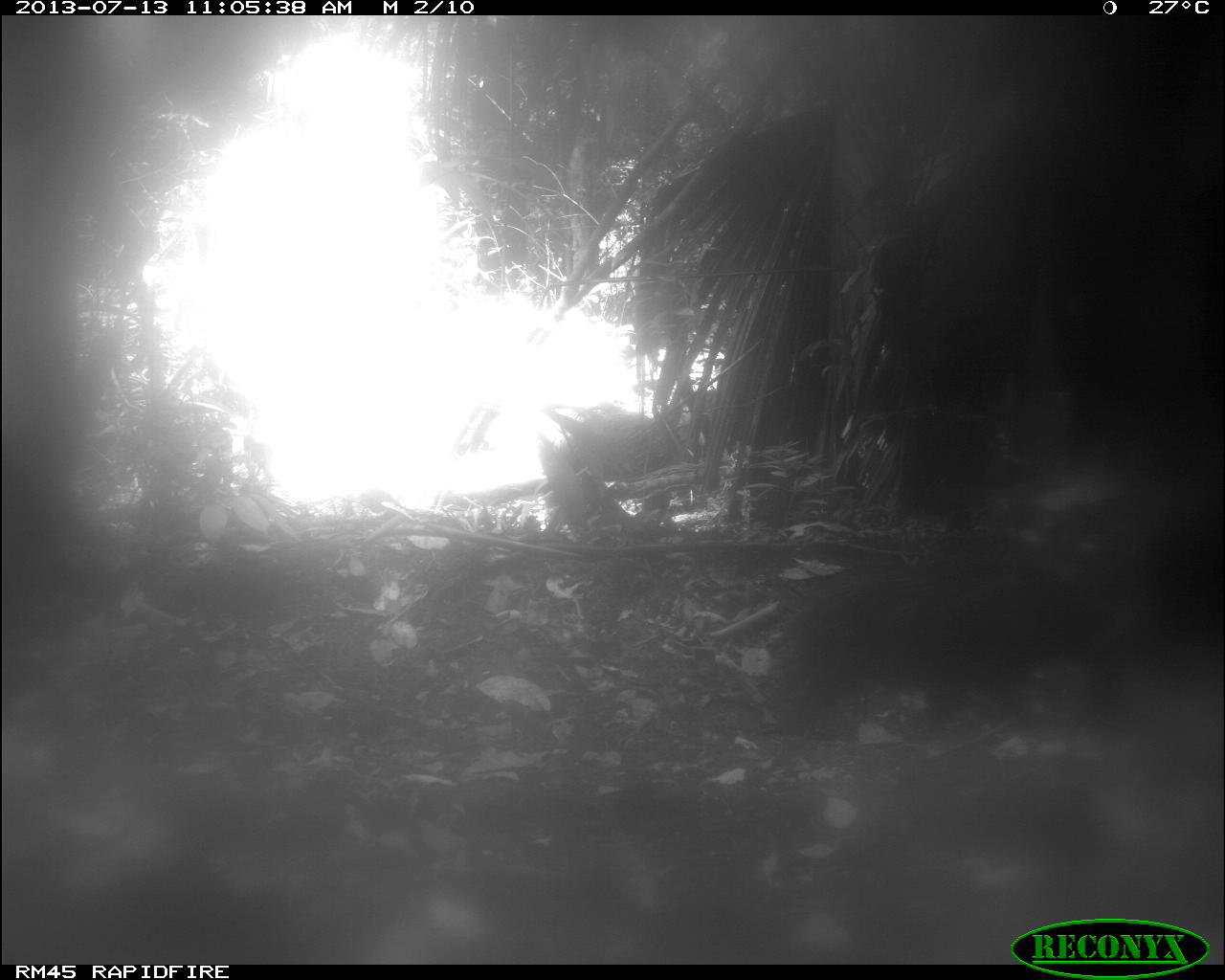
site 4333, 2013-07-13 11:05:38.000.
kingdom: Animalia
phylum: Chordata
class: Mammalia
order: Artiodactyla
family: Tayassuidae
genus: Tayassu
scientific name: Tayassu pecari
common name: white-lipped peccary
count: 4